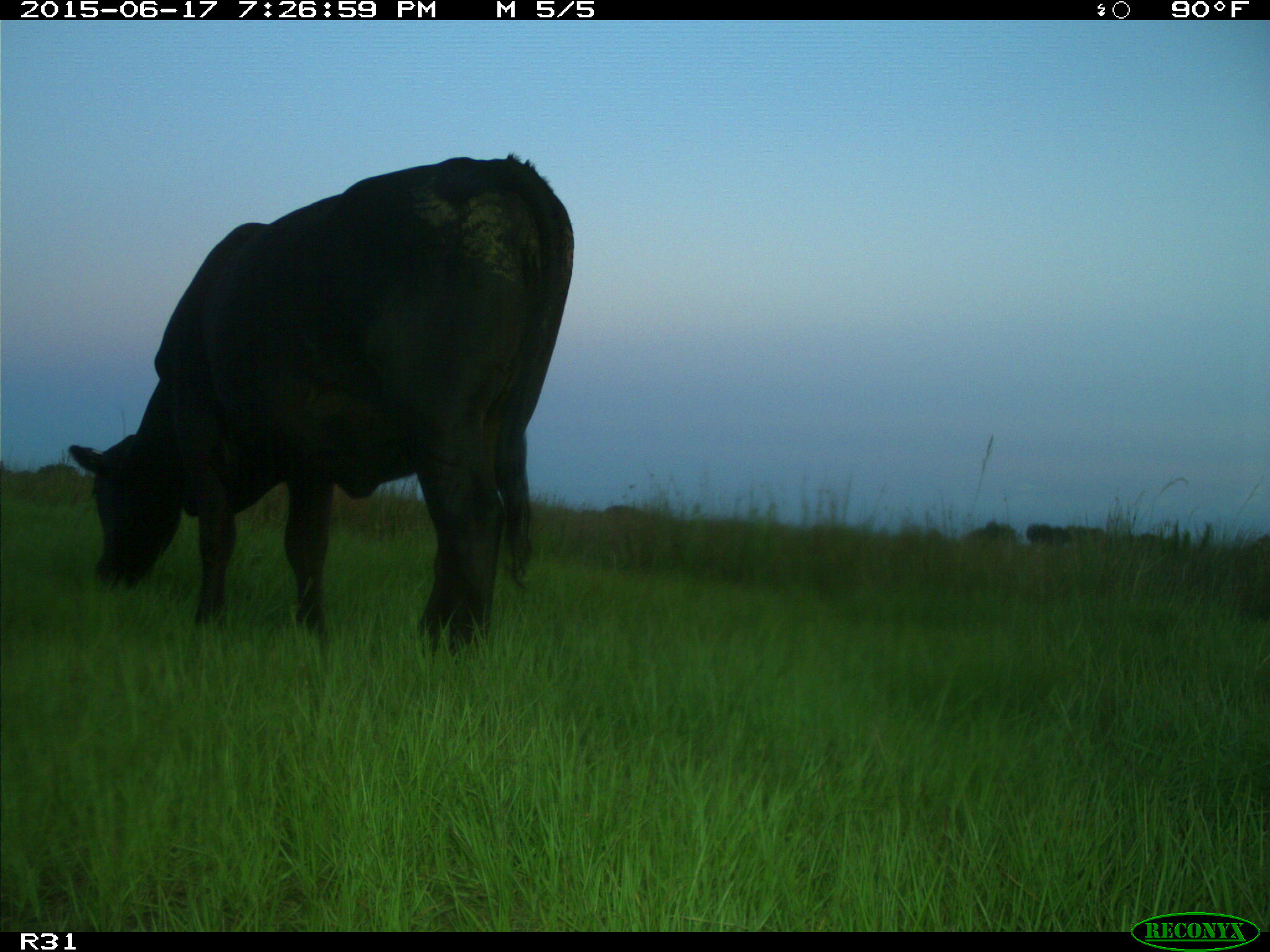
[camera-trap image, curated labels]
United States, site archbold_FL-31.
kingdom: Animalia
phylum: Chordata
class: Mammalia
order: Artiodactyla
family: Bovidae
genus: Bos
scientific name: Bos taurus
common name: domestic cow